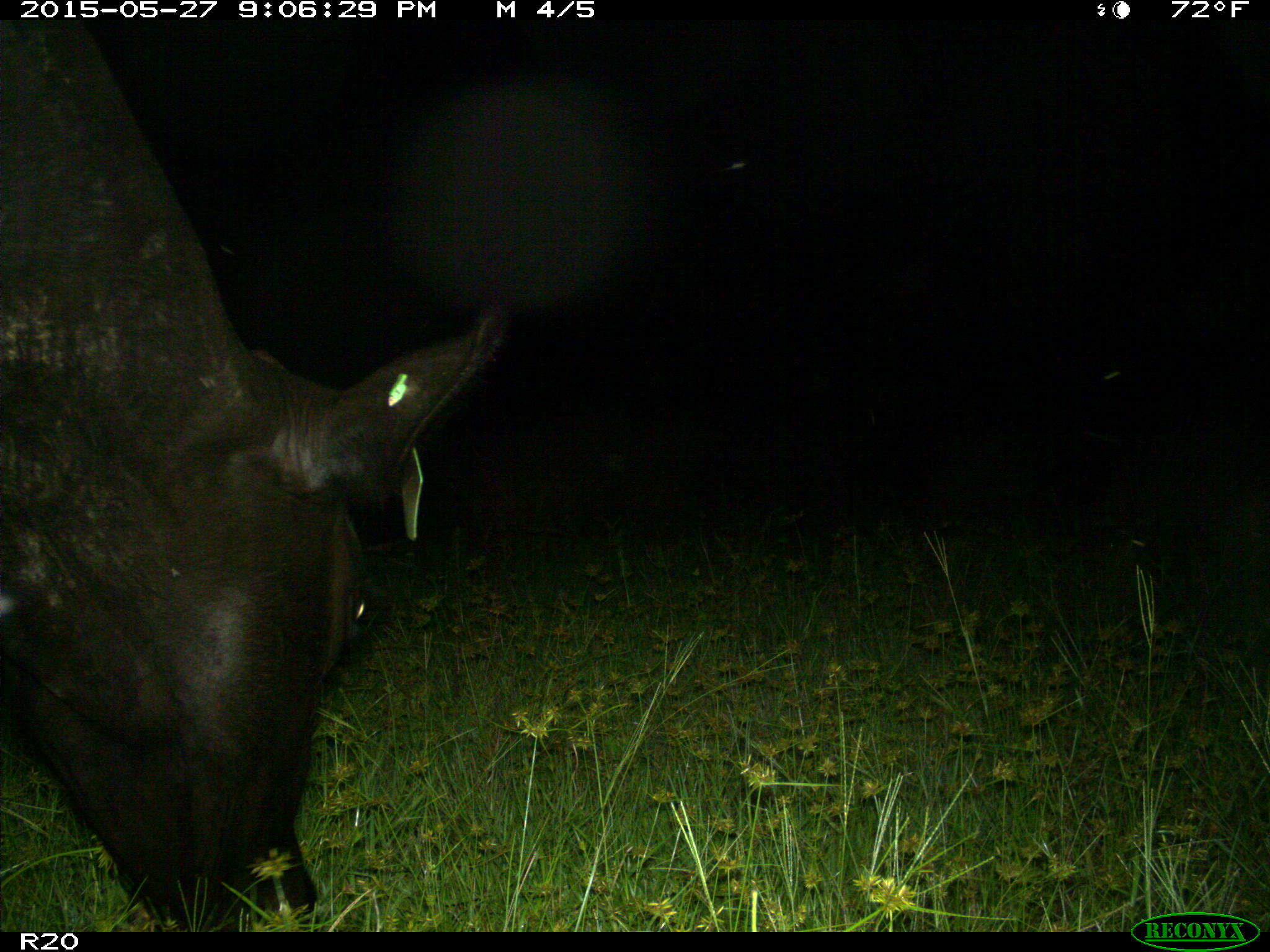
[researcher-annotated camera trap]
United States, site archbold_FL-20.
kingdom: Animalia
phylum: Chordata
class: Mammalia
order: Artiodactyla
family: Bovidae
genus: Bos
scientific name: Bos taurus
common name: domestic cow